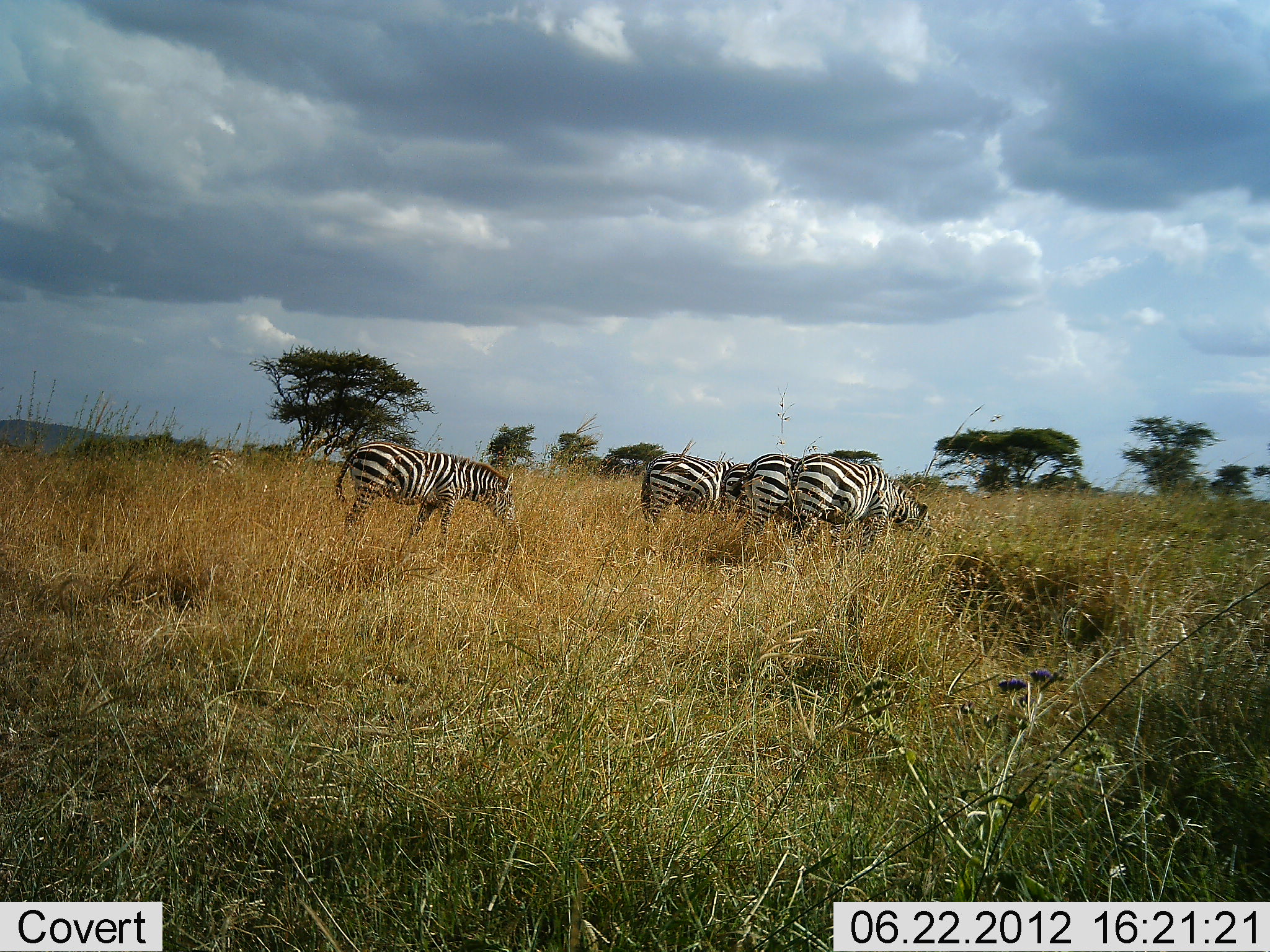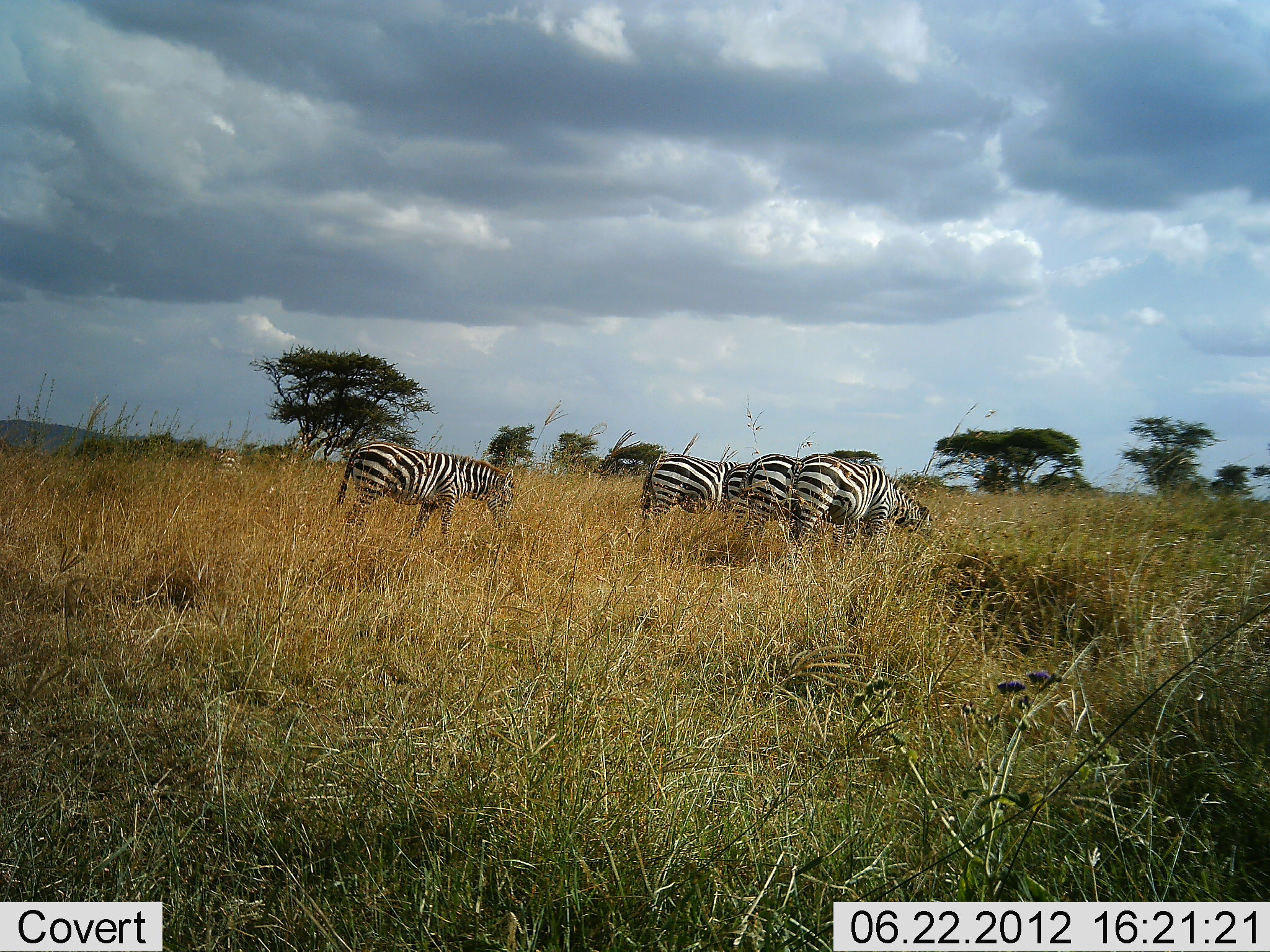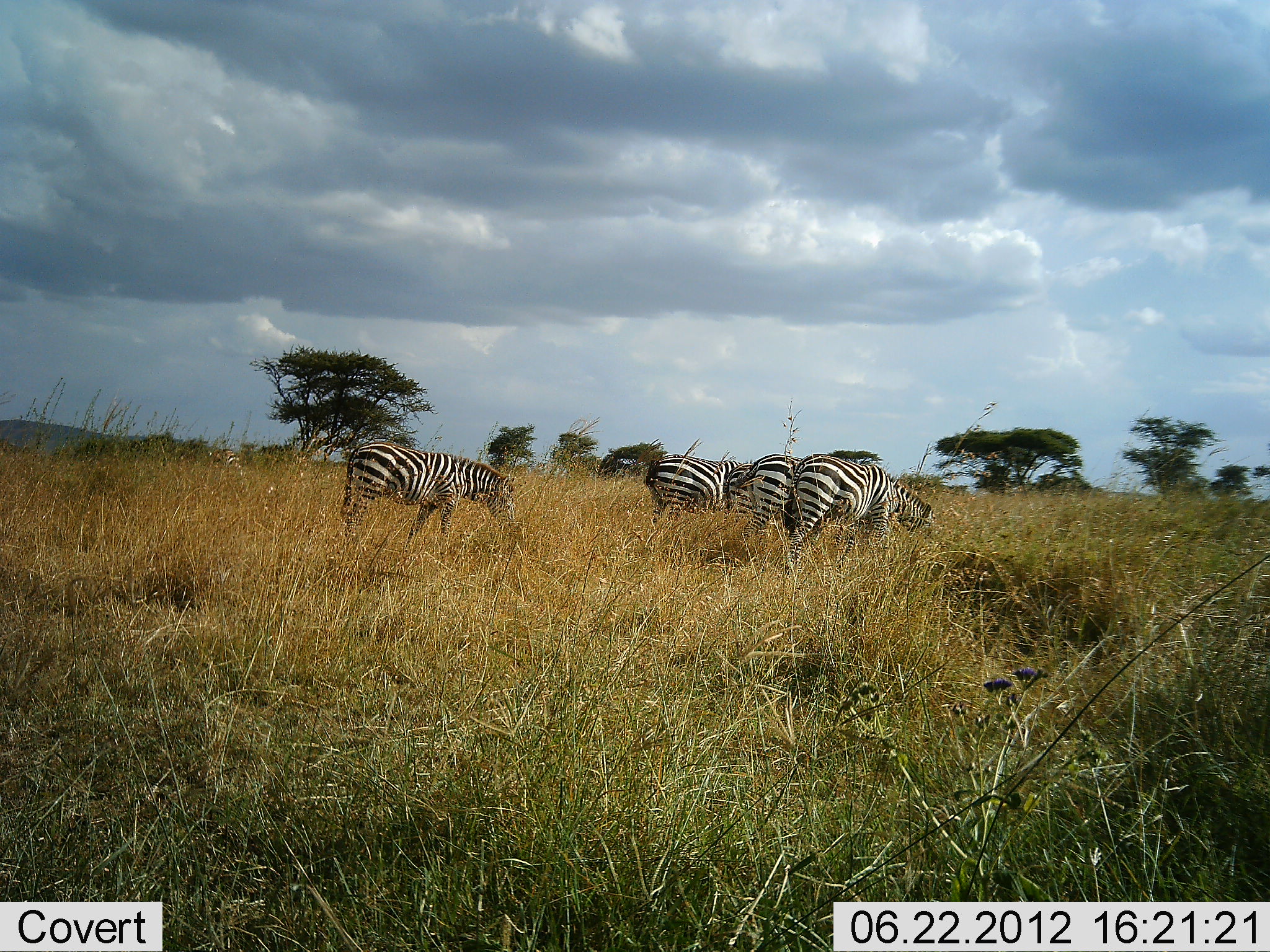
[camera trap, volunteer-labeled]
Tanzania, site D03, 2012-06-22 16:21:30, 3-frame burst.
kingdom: Animalia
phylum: Chordata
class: Mammalia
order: Perissodactyla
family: Equidae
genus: Equus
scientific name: Equus quagga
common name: plains zebra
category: zebra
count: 5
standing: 50%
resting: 0%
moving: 20%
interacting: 0%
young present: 0%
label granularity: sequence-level